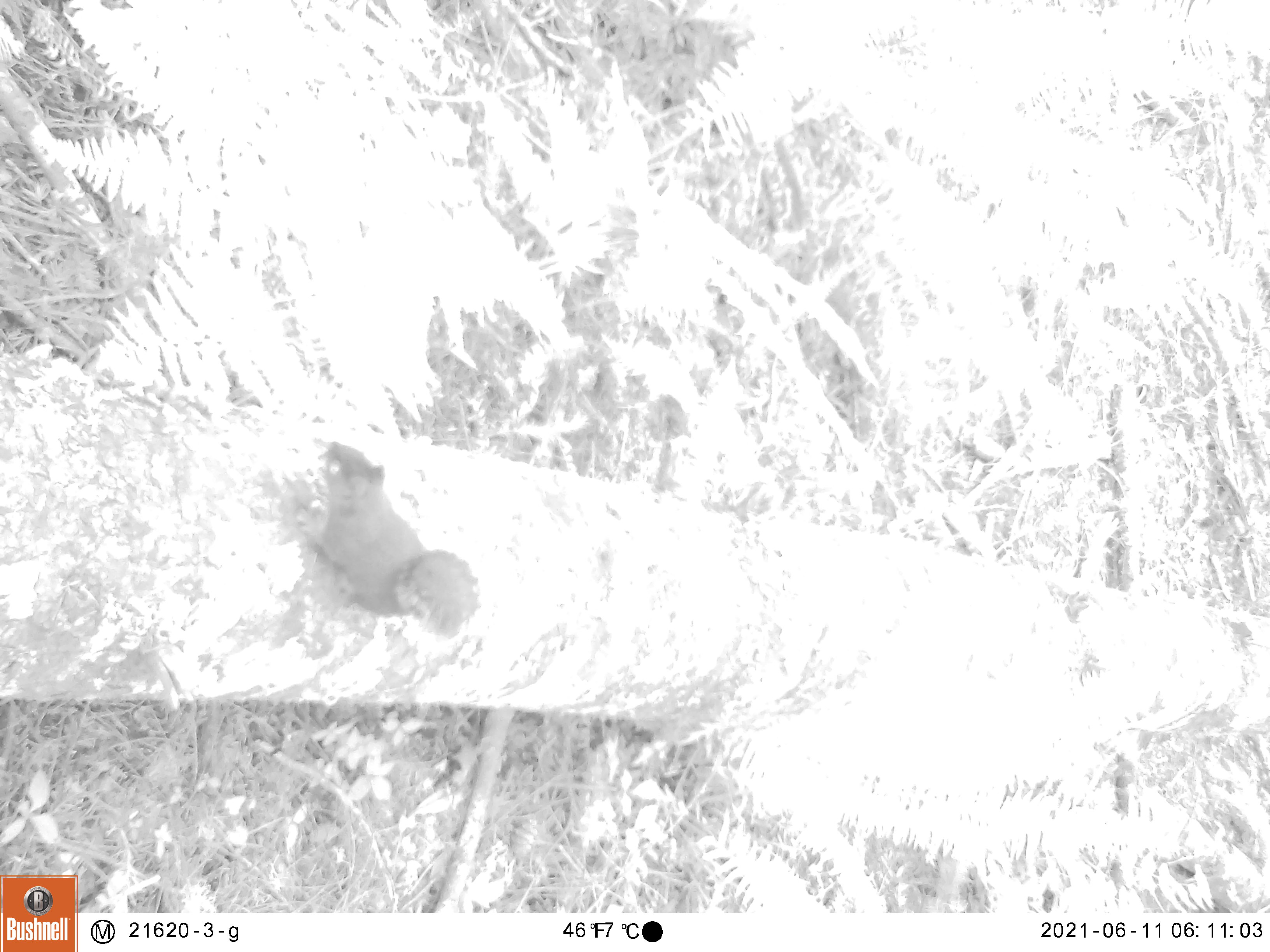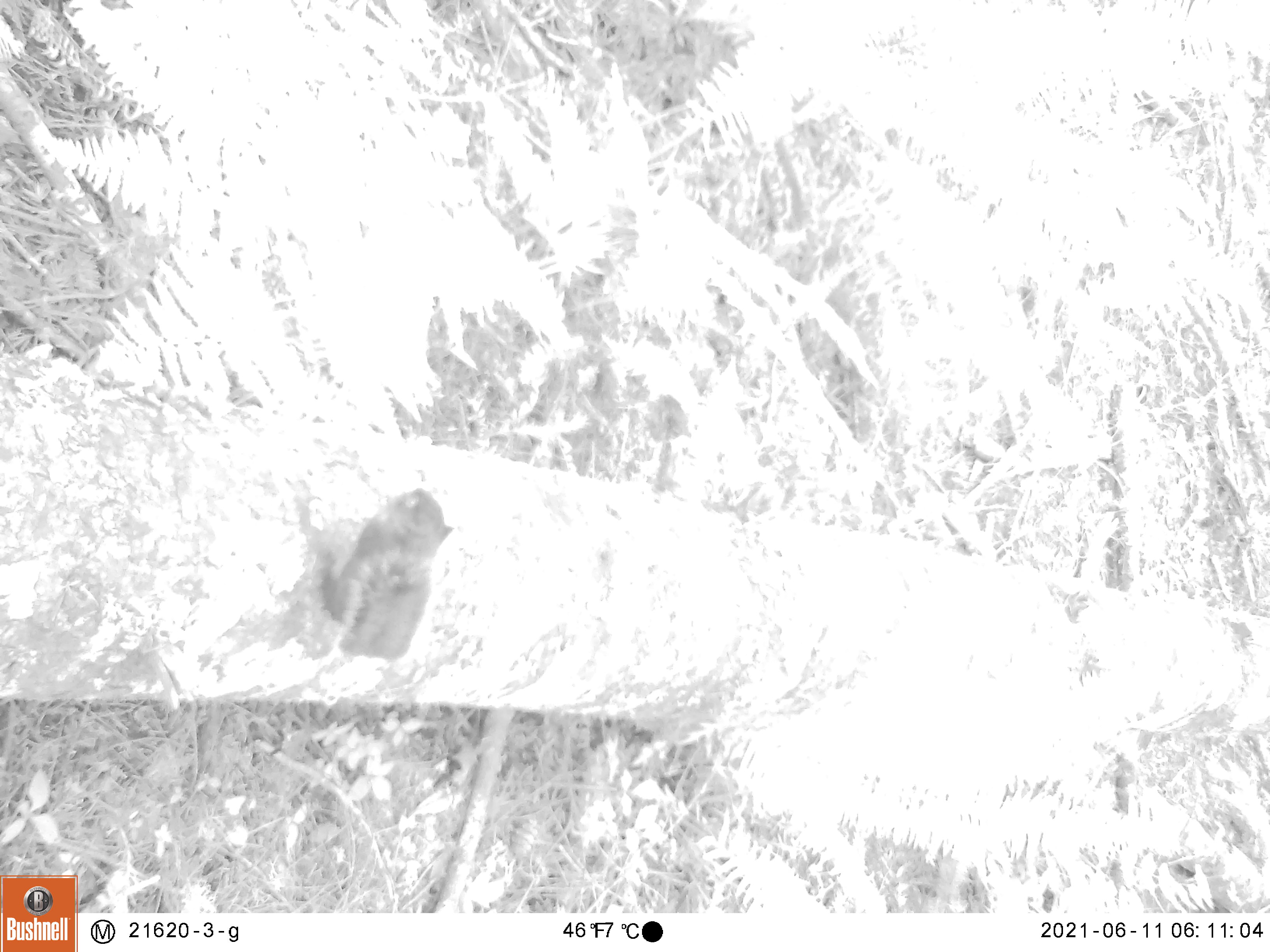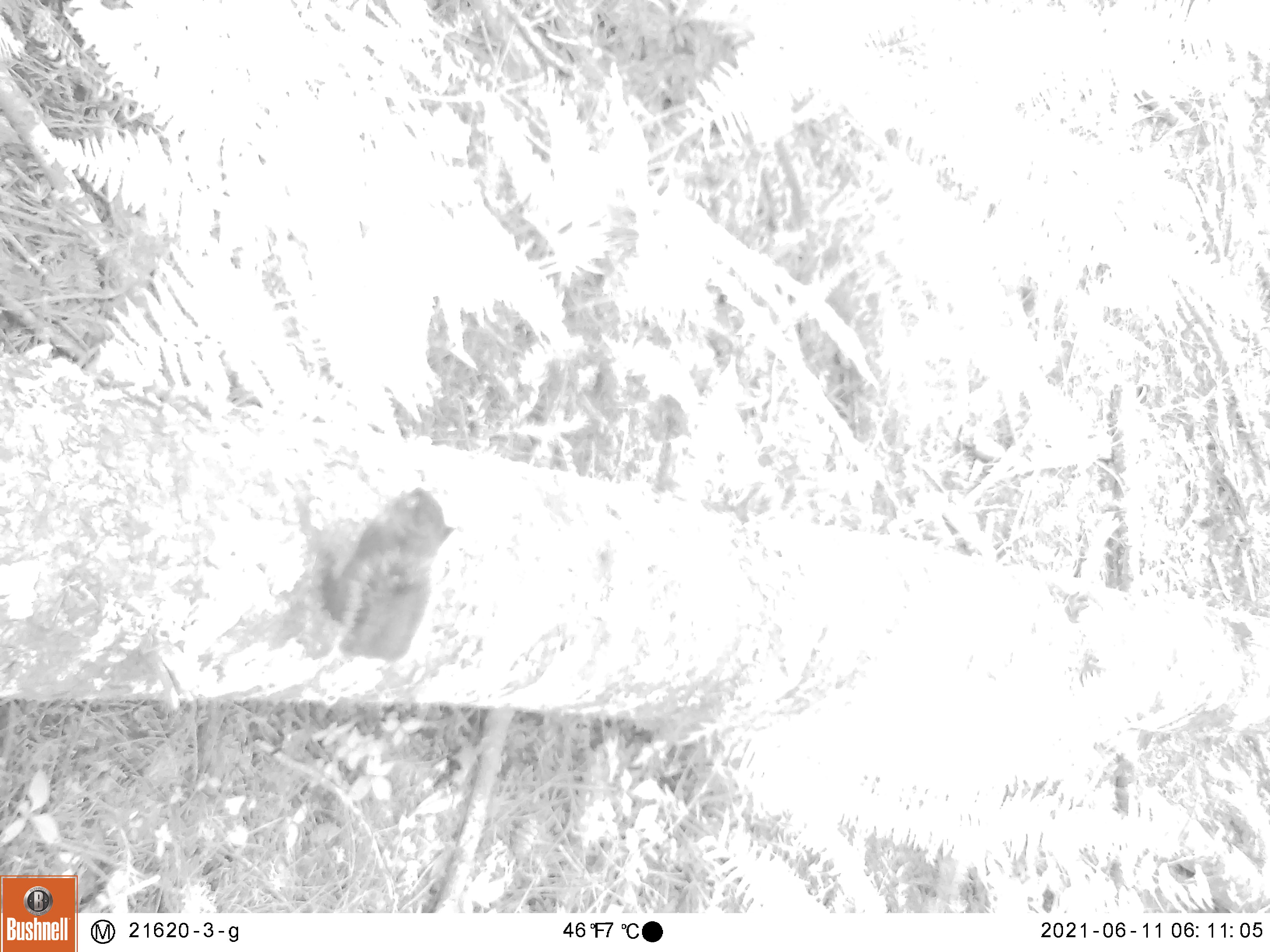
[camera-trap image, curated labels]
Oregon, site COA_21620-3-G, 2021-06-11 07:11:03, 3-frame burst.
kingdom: Animalia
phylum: Chordata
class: Mammalia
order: Rodentia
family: Sciuridae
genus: Tamiasciurus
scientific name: Tamiasciurus douglasii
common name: douglas squirrel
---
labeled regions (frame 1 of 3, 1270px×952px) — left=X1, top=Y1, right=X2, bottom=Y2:
douglas squirrel: left=266, top=425, right=497, bottom=662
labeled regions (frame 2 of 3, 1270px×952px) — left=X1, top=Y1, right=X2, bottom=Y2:
douglas squirrel: left=285, top=472, right=478, bottom=687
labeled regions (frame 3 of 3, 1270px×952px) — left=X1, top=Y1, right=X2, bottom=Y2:
douglas squirrel: left=281, top=469, right=467, bottom=687